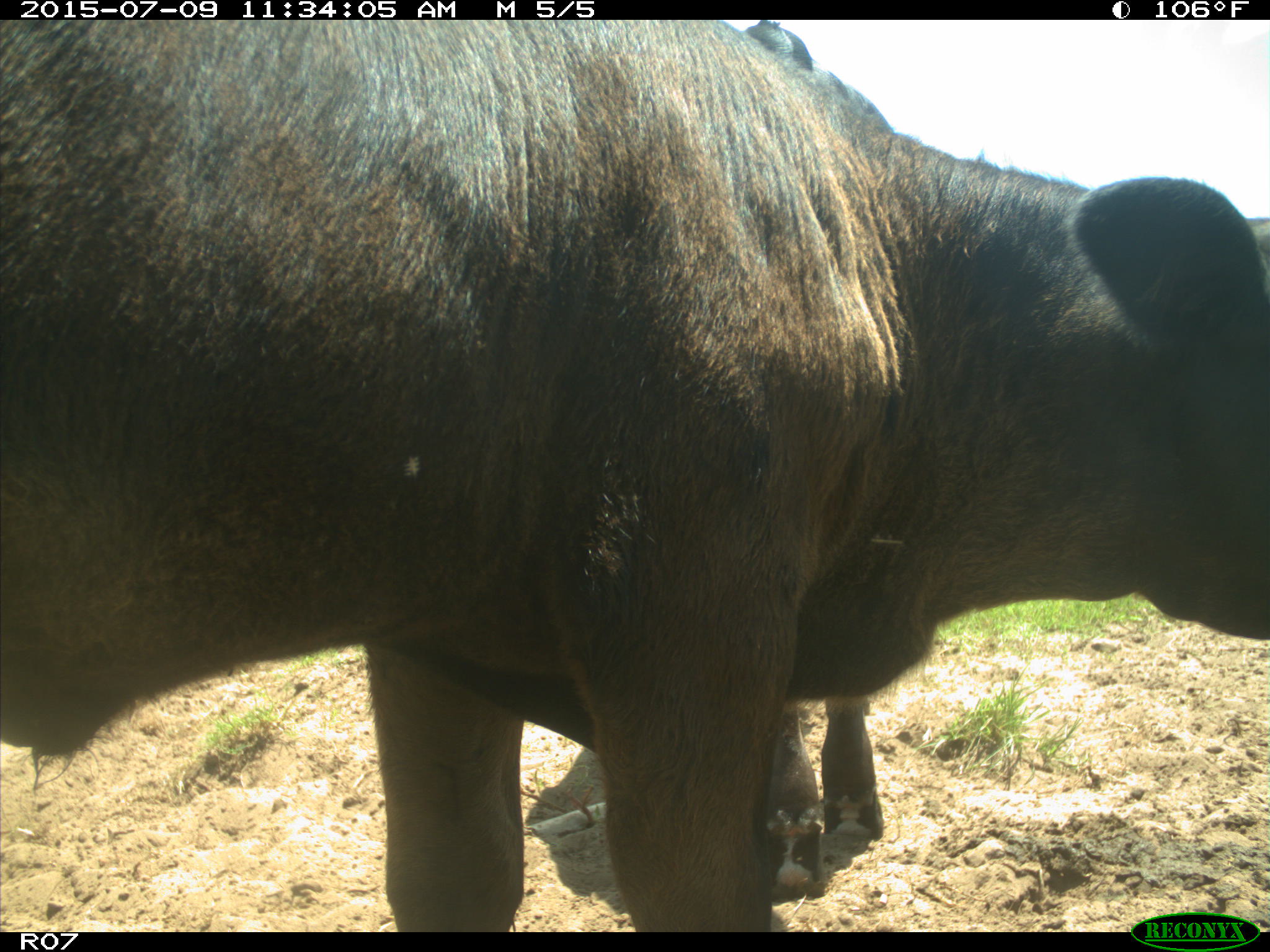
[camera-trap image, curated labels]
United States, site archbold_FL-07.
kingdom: Animalia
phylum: Chordata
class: Mammalia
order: Artiodactyla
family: Bovidae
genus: Bos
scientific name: Bos taurus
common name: domestic cow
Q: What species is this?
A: Bos taurus (domestic cow).